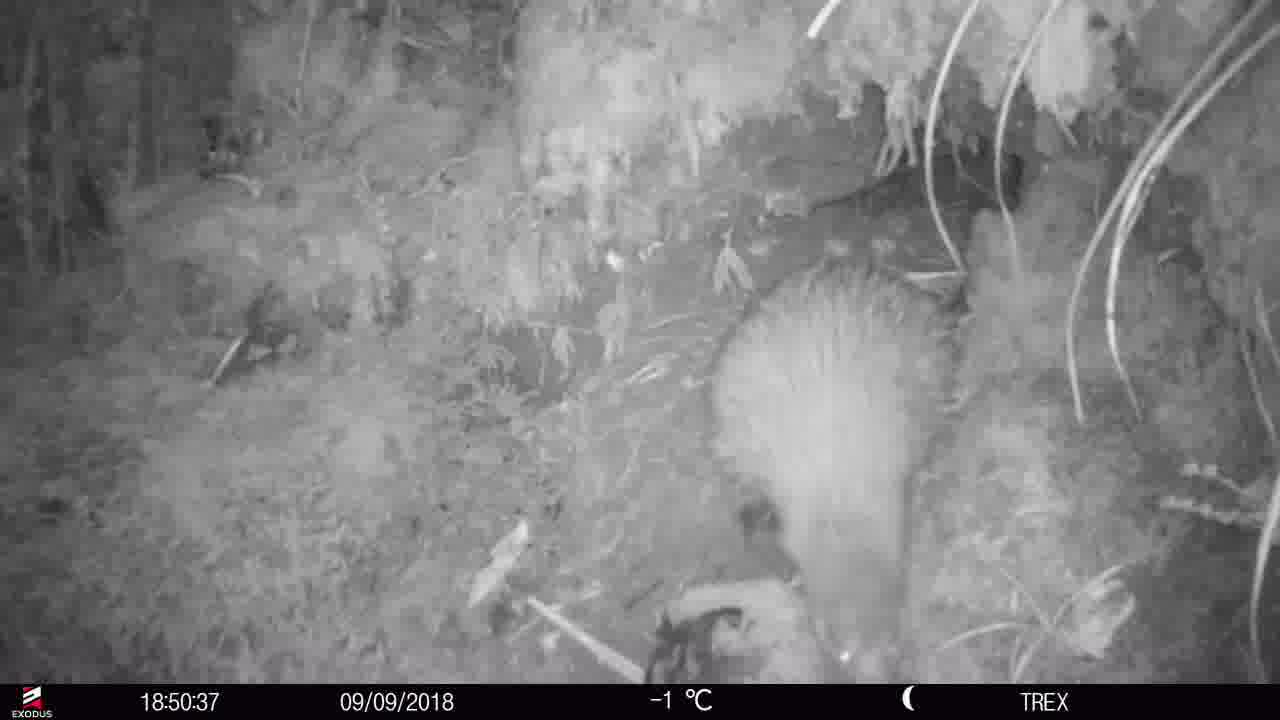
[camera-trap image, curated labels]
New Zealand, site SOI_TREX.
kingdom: Animalia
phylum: Chordata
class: Aves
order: Apterygiformes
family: Apterygidae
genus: Apteryx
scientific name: Apteryx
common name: kiwi